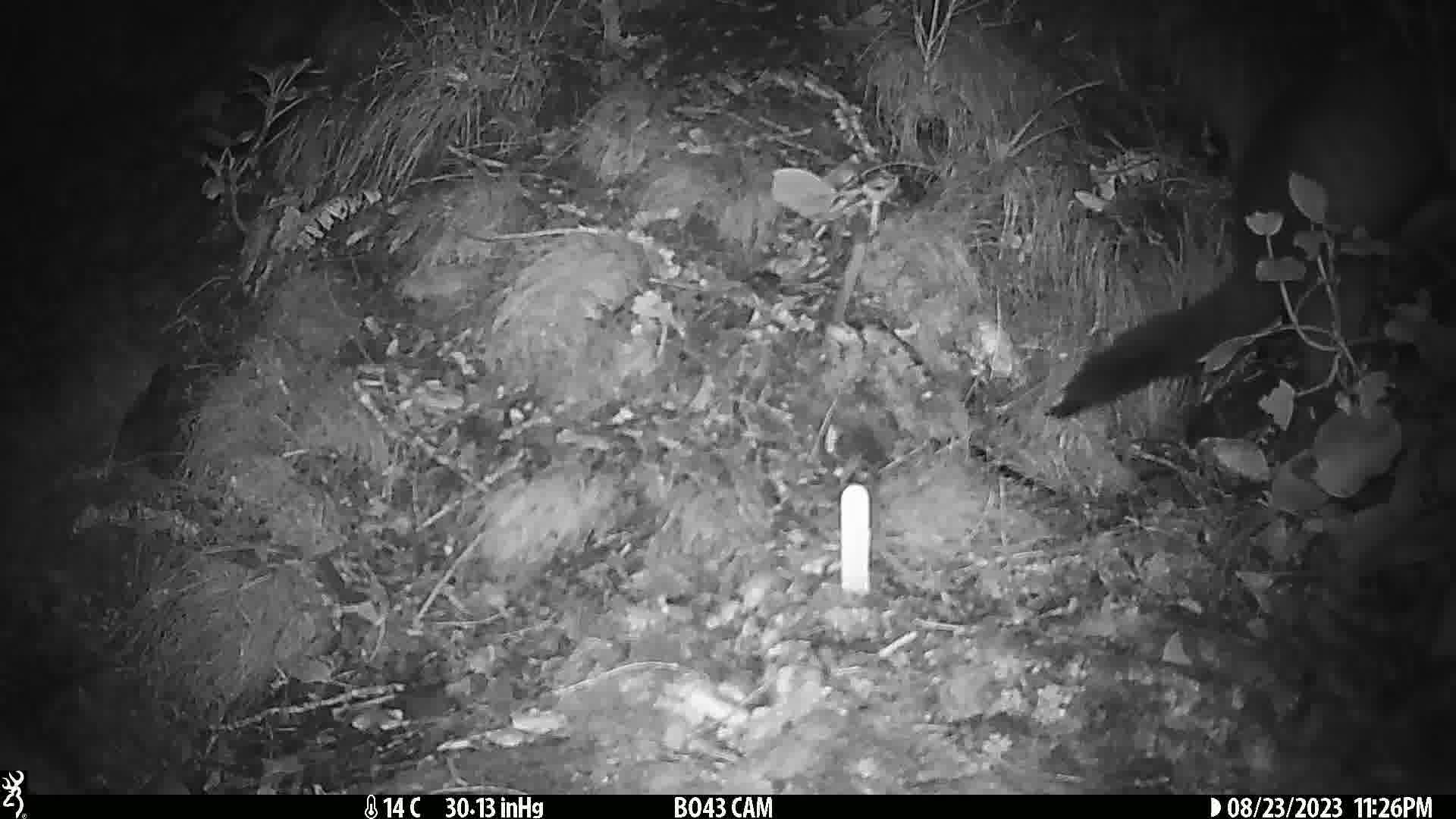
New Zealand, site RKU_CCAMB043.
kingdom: Animalia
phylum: Chordata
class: Mammalia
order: Diprotodontia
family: Phalangeridae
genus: Trichosurus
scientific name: Trichosurus vulpecula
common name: common brushtail possum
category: possum